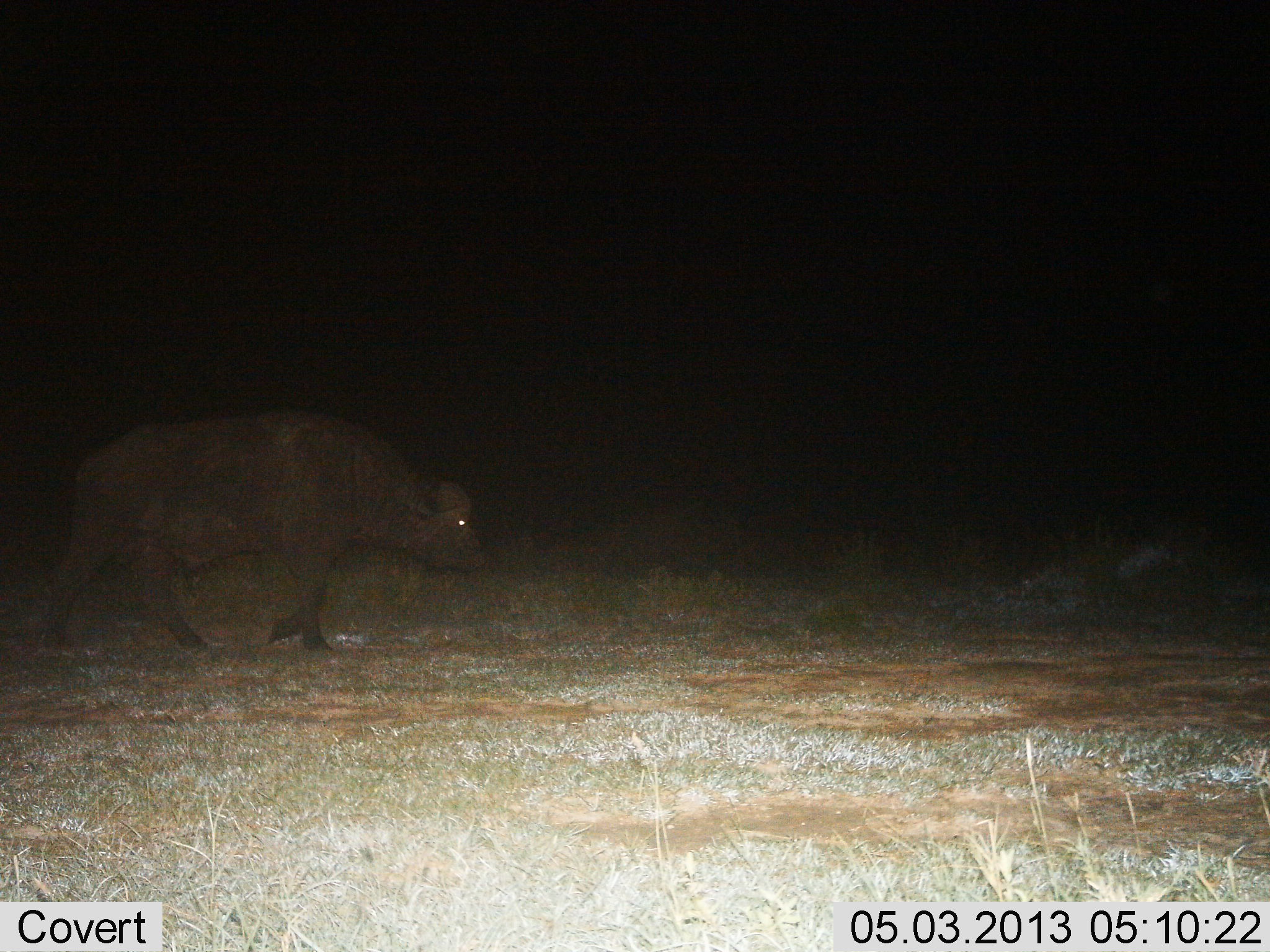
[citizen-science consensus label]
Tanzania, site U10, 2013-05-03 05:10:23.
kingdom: Animalia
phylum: Chordata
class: Mammalia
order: Artiodactyla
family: Bovidae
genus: Syncerus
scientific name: Syncerus caffer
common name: cape buffalo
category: buffalo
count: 1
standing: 0%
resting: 0%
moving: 100%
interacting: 0%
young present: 0%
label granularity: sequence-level